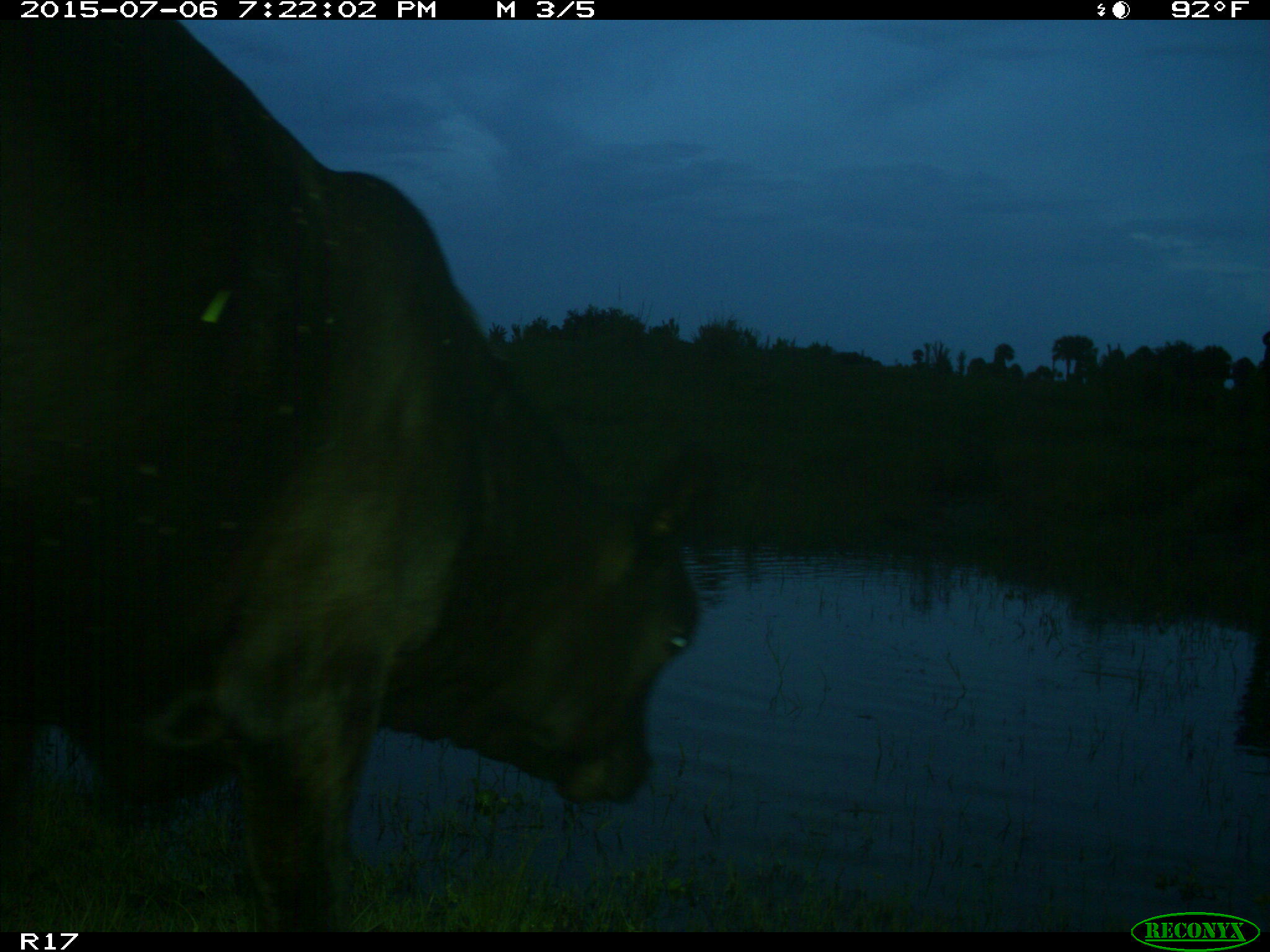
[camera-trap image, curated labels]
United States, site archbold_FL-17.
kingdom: Animalia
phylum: Chordata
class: Mammalia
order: Artiodactyla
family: Bovidae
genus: Bos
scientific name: Bos taurus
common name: domestic cow